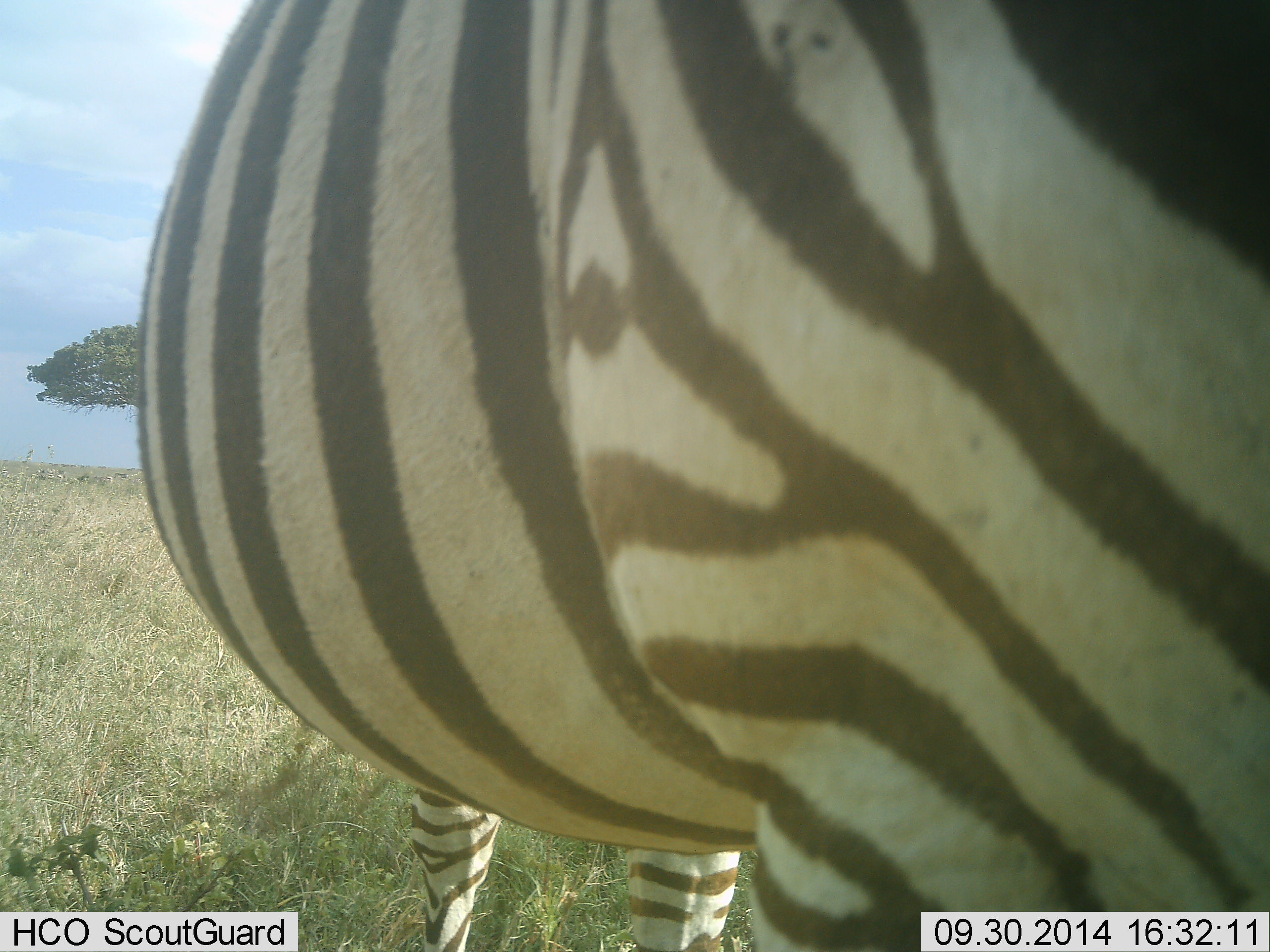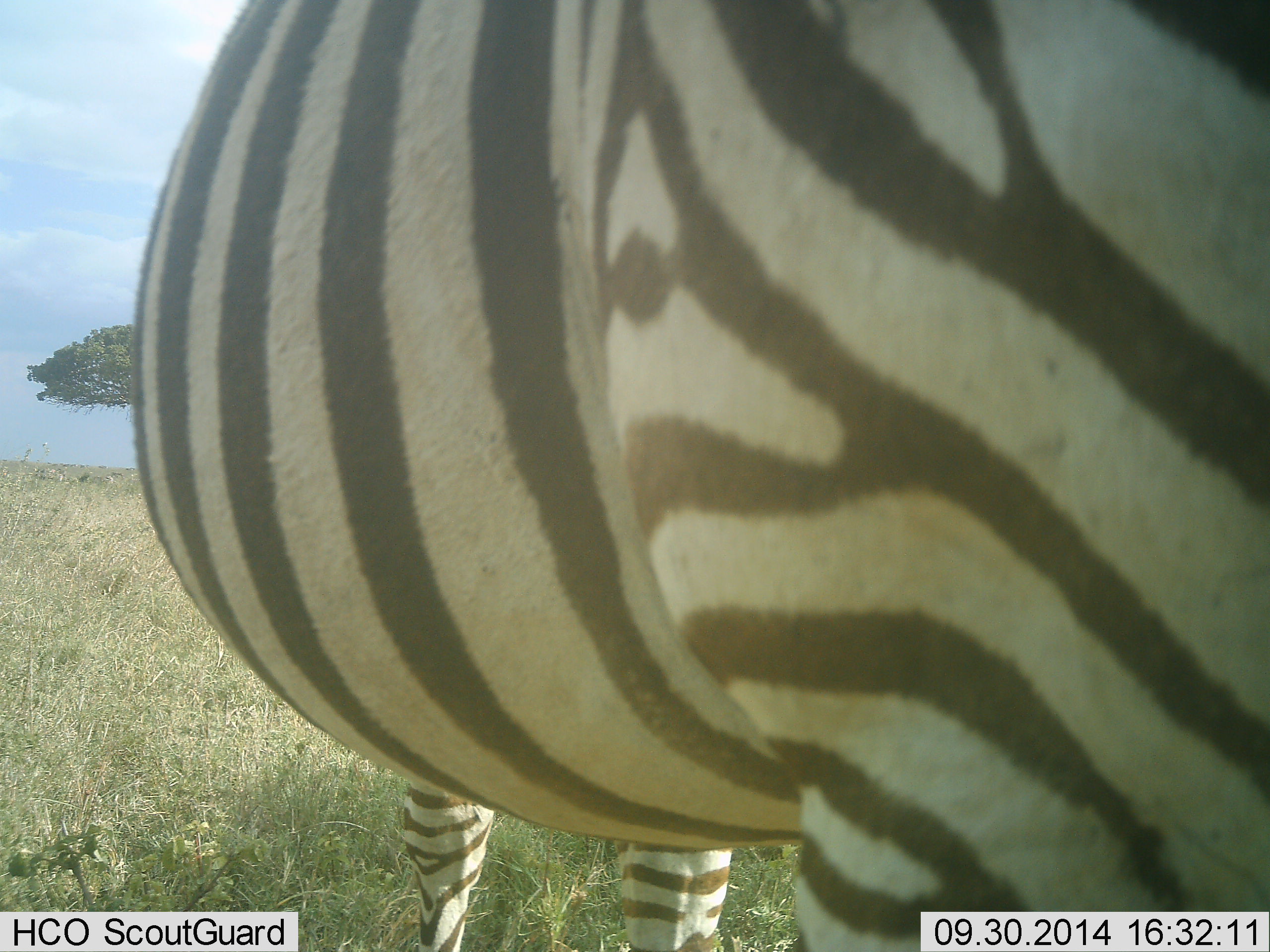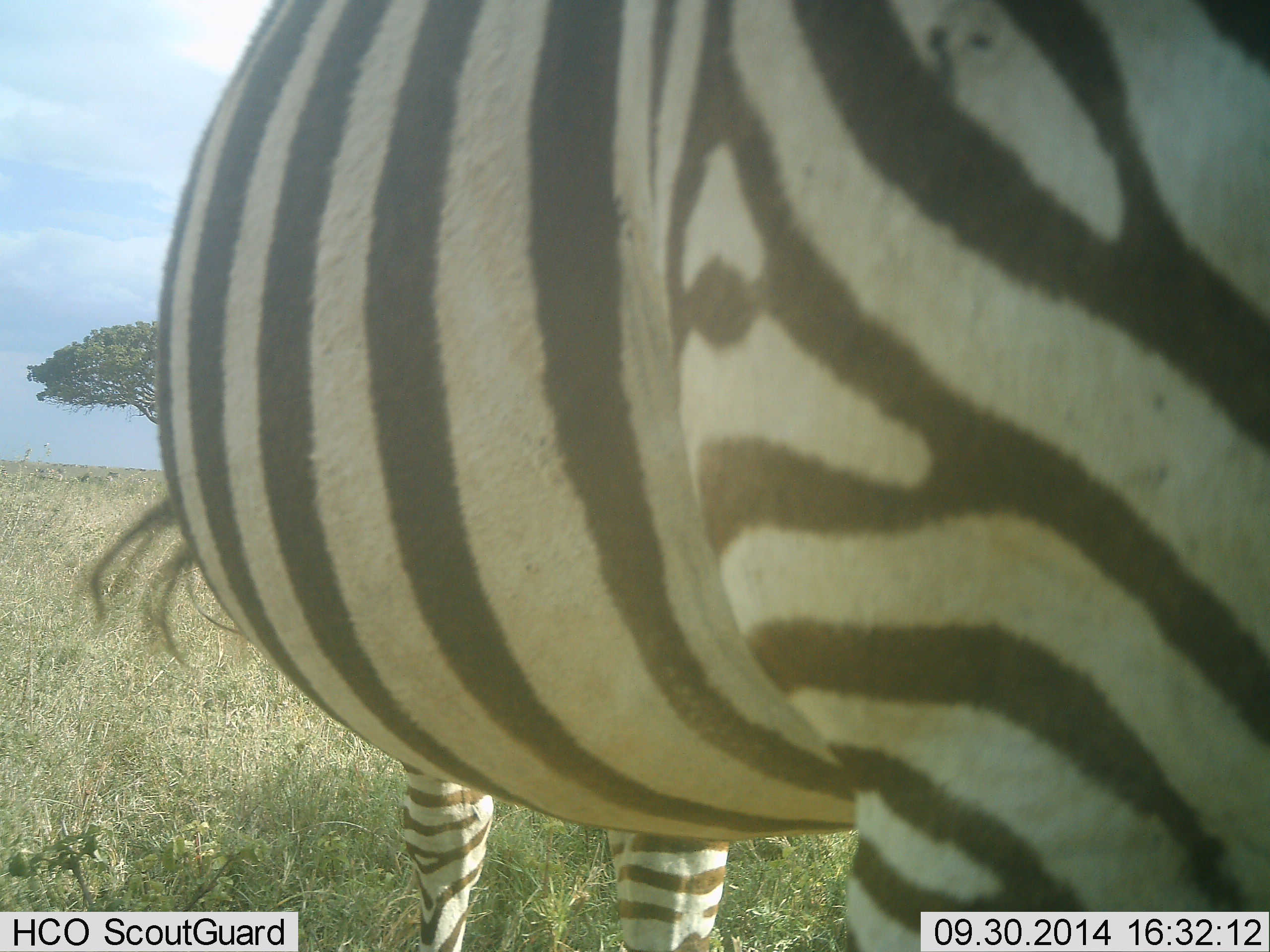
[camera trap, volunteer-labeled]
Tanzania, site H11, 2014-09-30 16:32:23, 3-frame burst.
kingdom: Animalia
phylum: Chordata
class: Mammalia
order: Perissodactyla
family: Equidae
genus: Equus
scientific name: Equus quagga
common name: plains zebra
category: zebra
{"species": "zebra (plains zebra) (Equus quagga)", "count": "1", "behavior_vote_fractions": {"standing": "100%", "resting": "0%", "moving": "10%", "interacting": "10%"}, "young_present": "0%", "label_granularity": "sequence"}